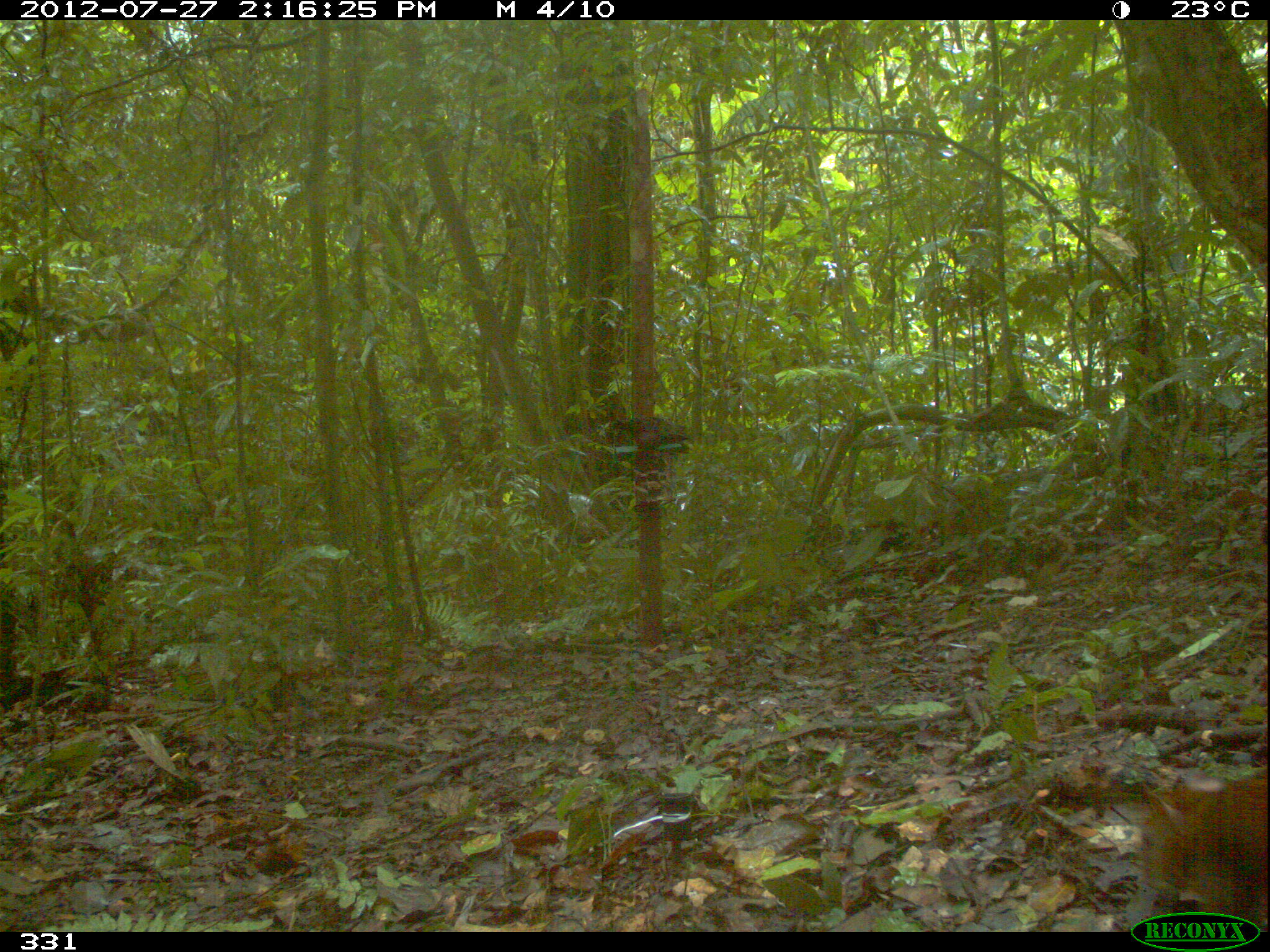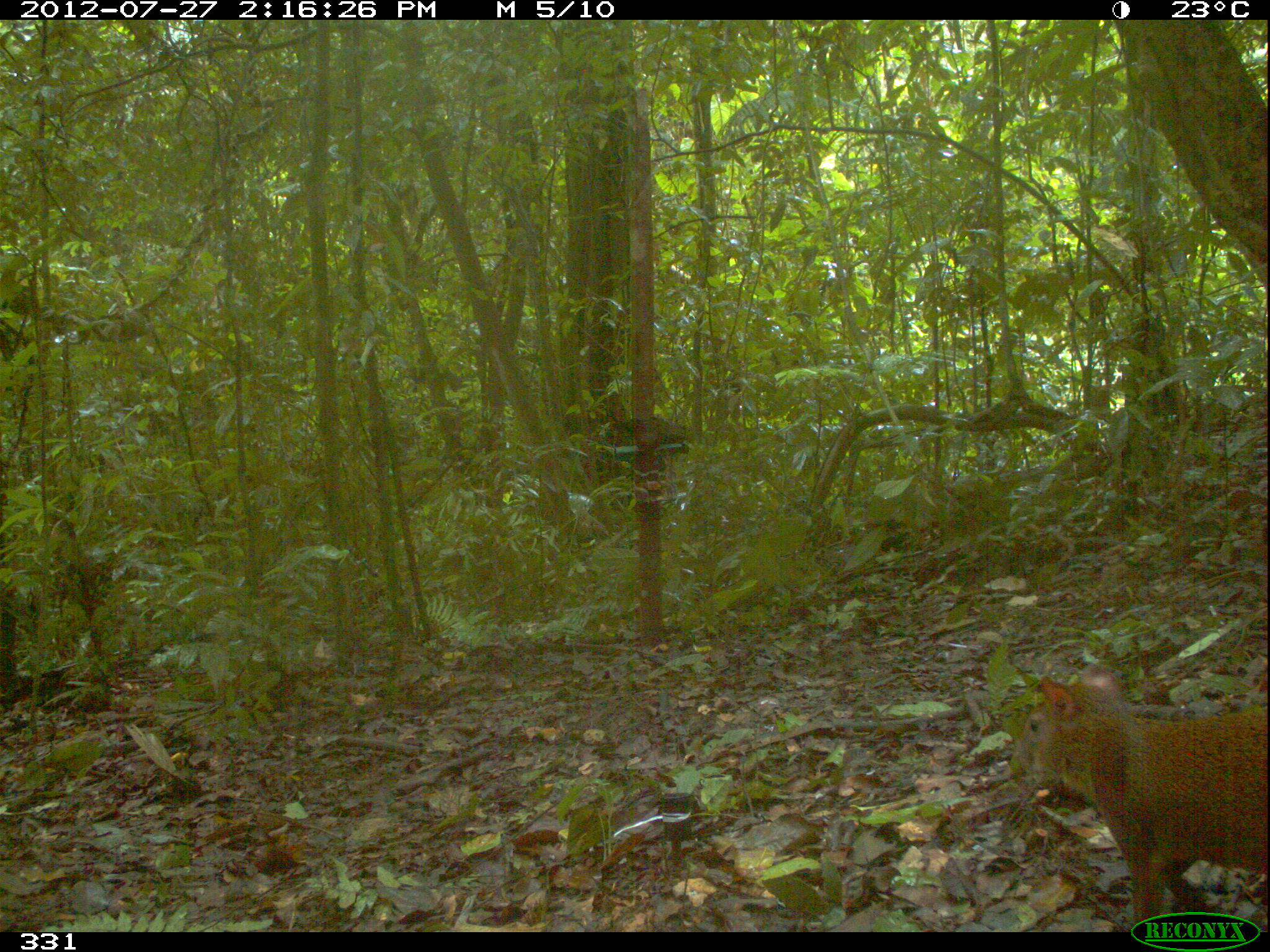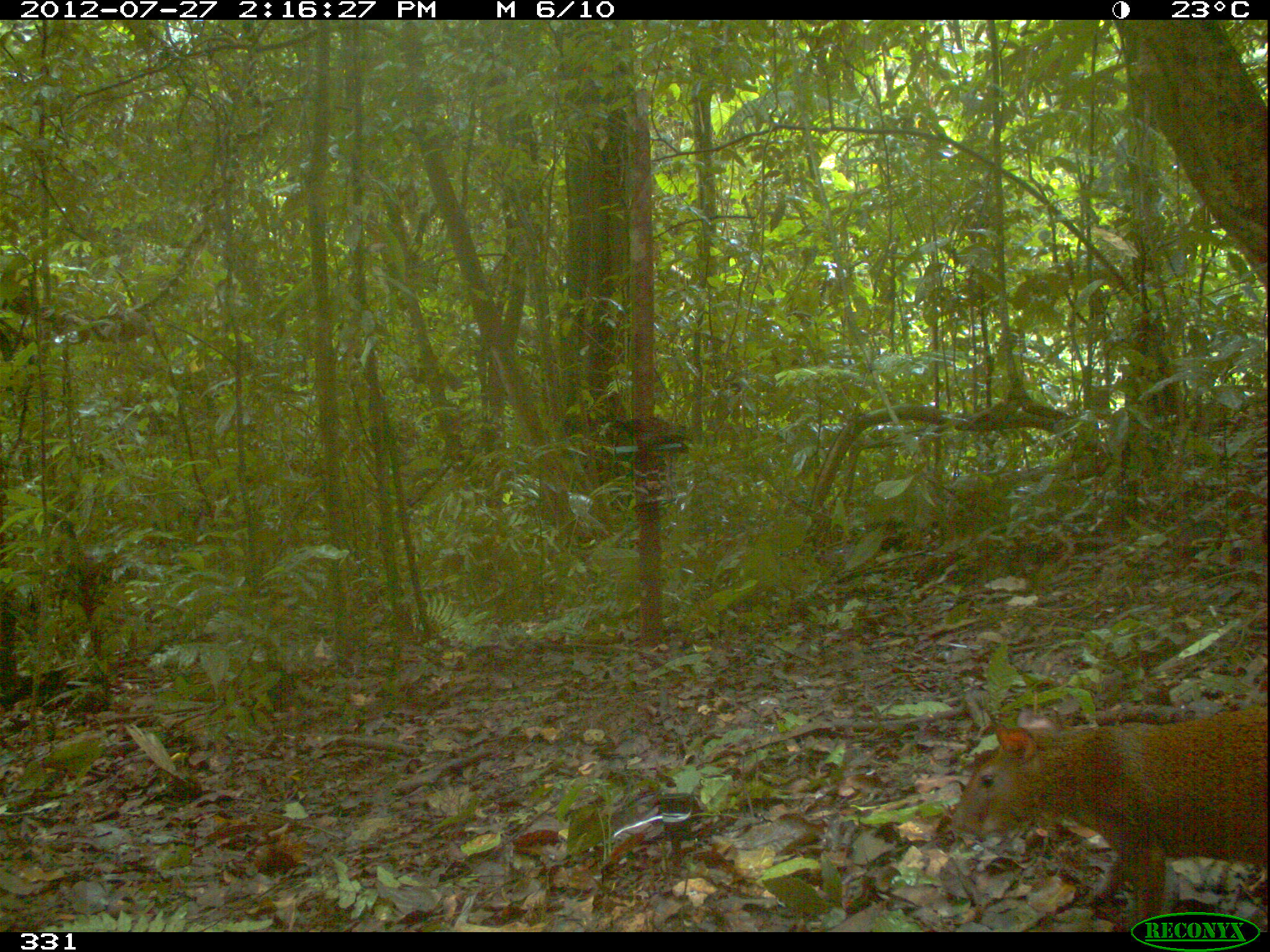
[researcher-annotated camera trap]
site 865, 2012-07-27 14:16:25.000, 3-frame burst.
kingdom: Animalia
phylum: Chordata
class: Mammalia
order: Rodentia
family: Dasyproctidae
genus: Dasyprocta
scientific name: Dasyprocta punctata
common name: central american agouti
Dasyprocta punctata (central american agouti).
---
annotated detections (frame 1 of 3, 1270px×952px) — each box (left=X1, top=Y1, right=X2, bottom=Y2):
dasyprocta punctata: (left=1134, top=775, right=1268, bottom=932)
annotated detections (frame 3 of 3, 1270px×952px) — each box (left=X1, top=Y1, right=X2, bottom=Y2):
dasyprocta punctata: (left=942, top=703, right=1267, bottom=932)